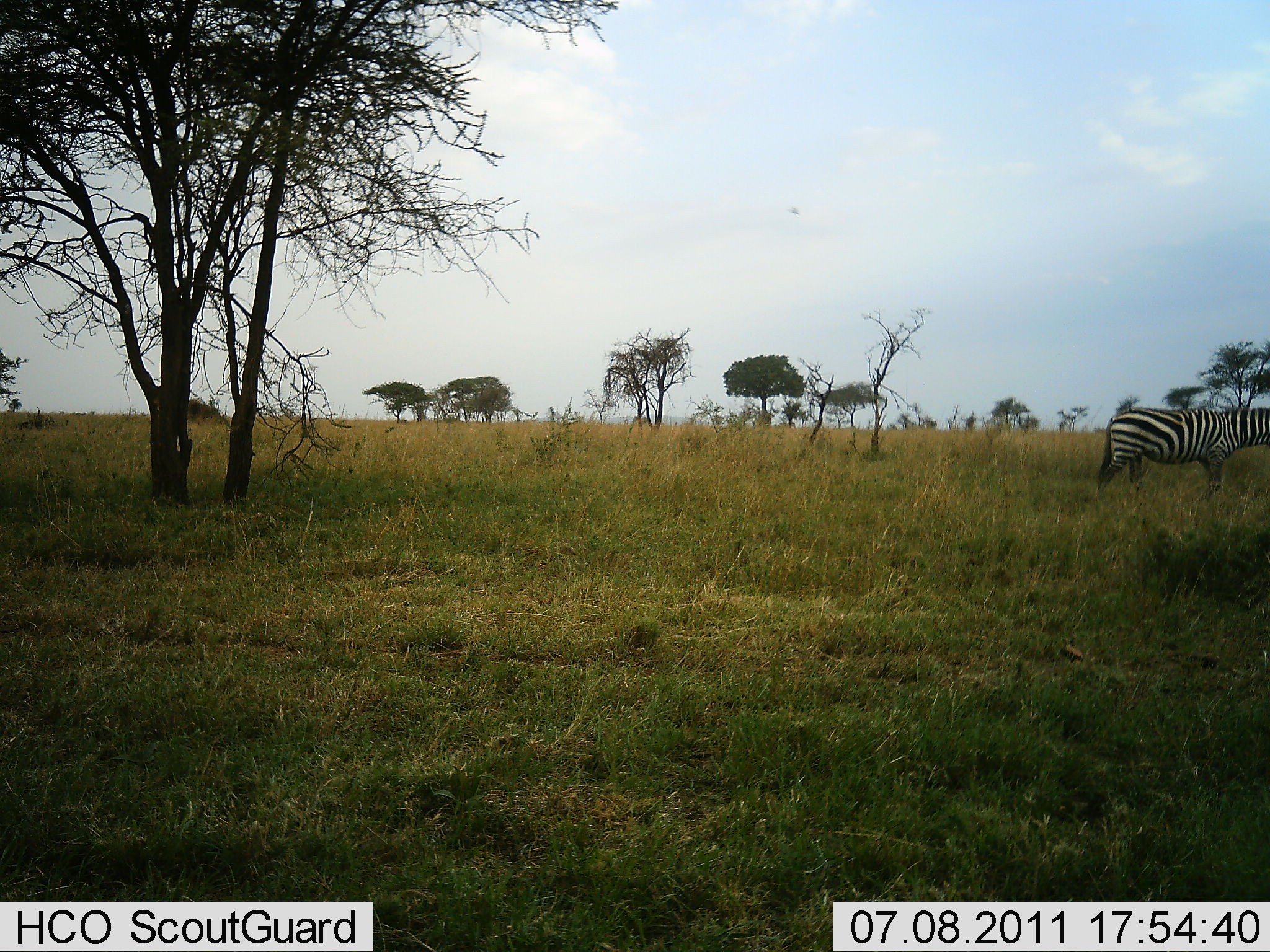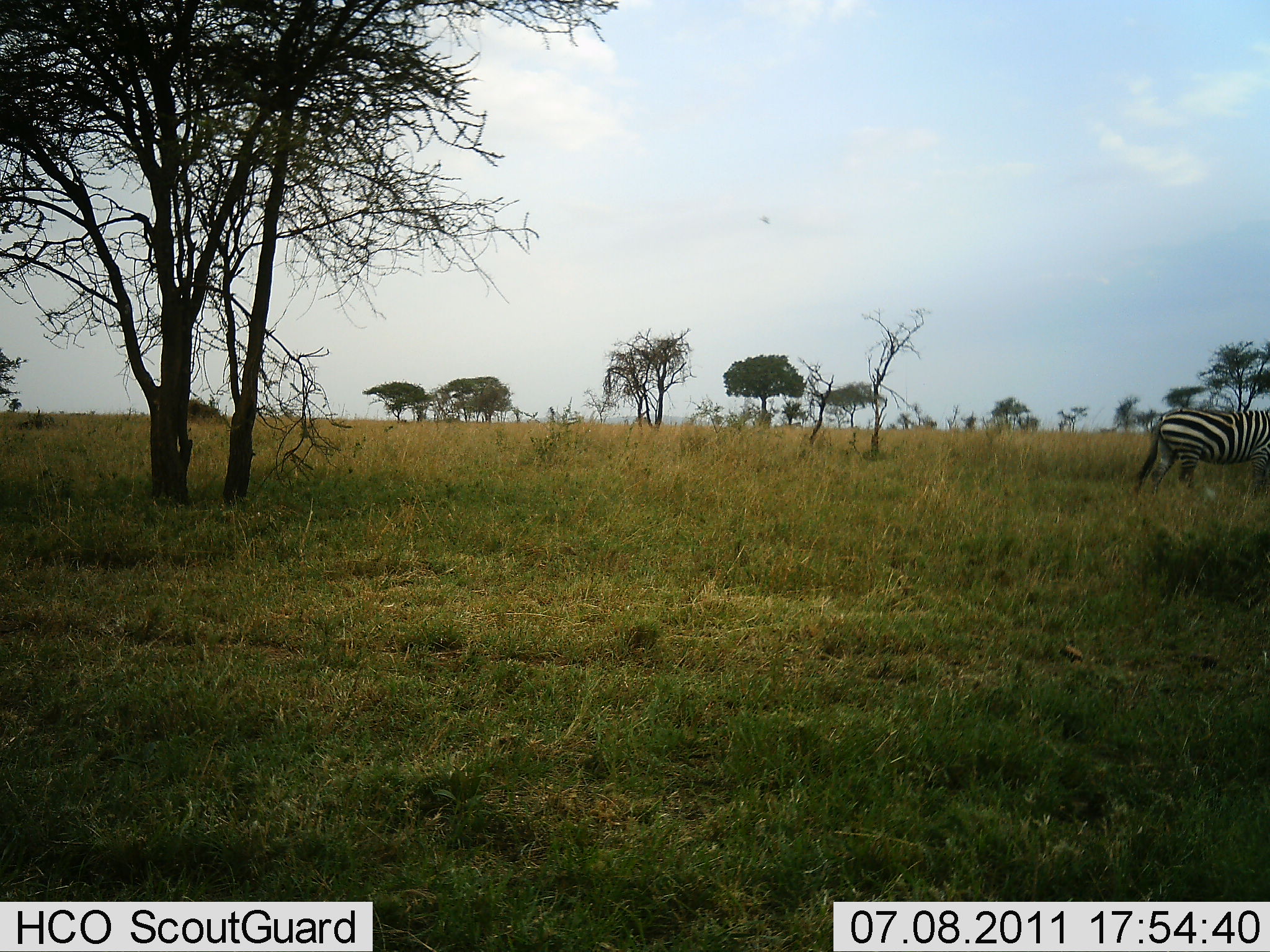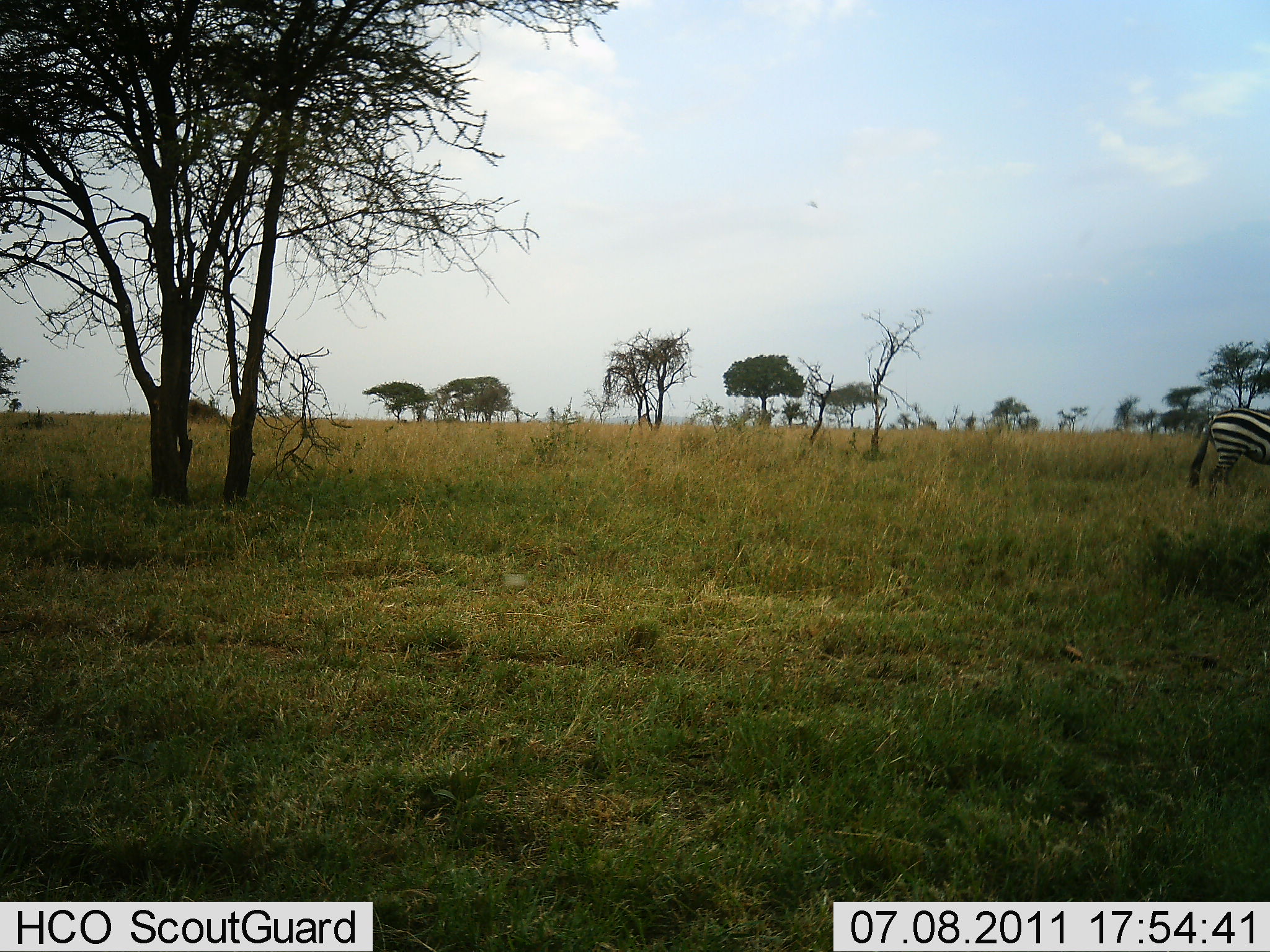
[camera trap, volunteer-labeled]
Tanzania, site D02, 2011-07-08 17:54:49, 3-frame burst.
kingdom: Animalia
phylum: Chordata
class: Mammalia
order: Perissodactyla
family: Equidae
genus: Equus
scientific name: Equus quagga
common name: plains zebra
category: zebra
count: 1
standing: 18%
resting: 0%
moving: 82%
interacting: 0%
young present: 0%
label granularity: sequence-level